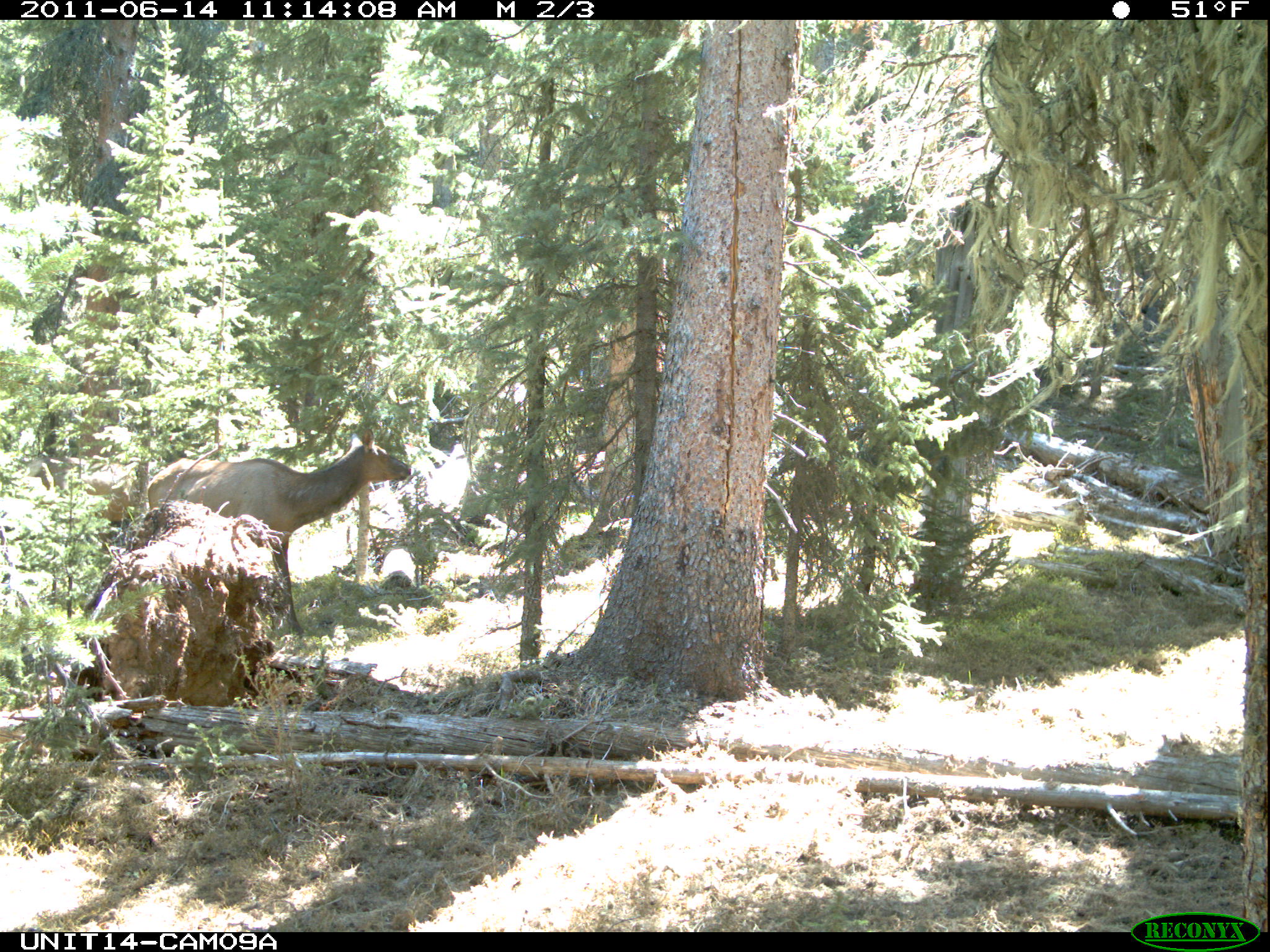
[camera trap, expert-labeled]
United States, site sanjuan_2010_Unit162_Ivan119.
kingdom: Animalia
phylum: Chordata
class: Mammalia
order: Artiodactyla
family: Cervidae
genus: Cervus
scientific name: Cervus elaphus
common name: red deer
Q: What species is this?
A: Cervus elaphus (red deer).